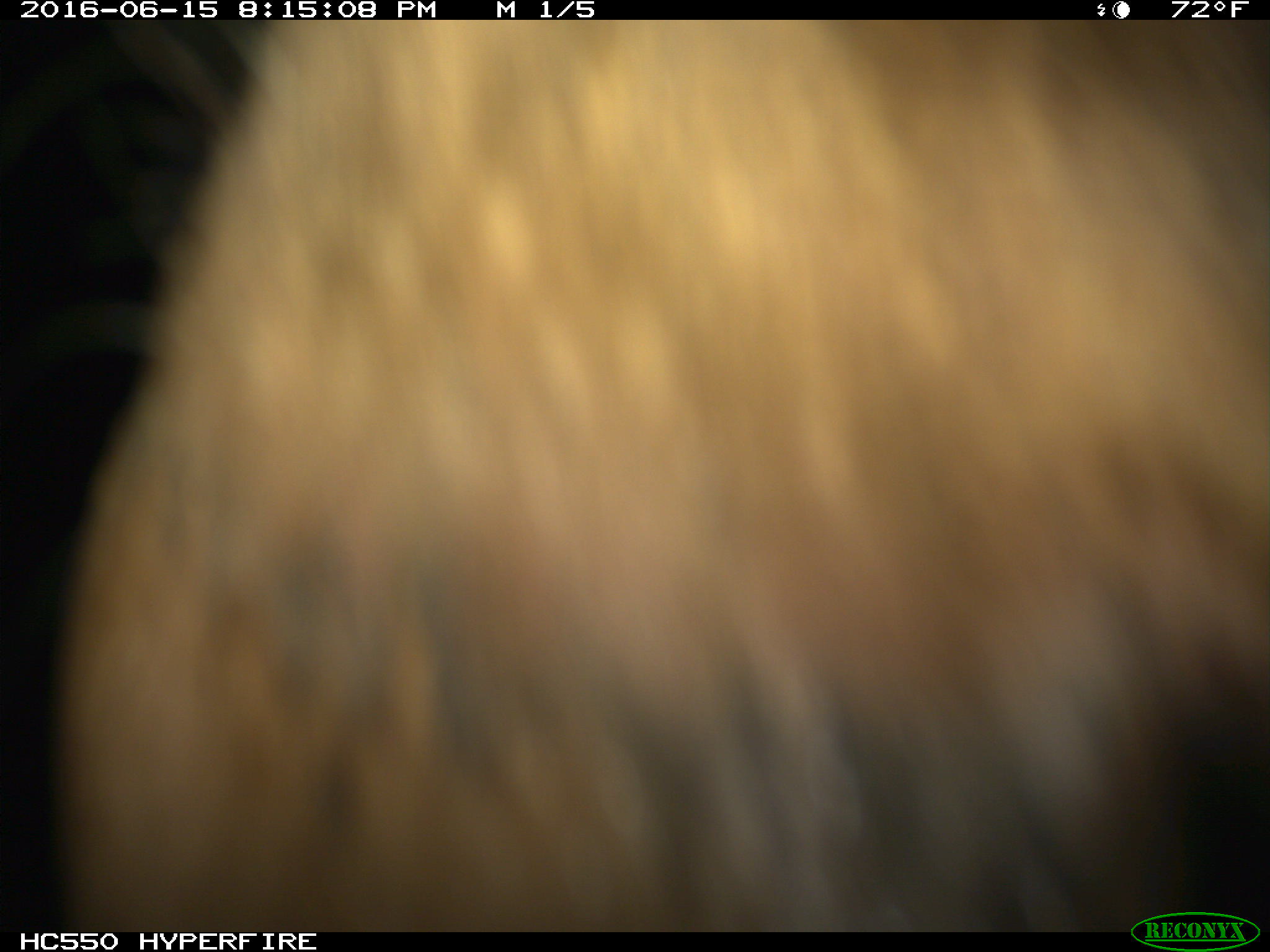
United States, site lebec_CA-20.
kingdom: Animalia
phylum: Chordata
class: Mammalia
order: Artiodactyla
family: Bovidae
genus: Bos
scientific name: Bos taurus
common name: domestic cow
Bos taurus (domestic cow).